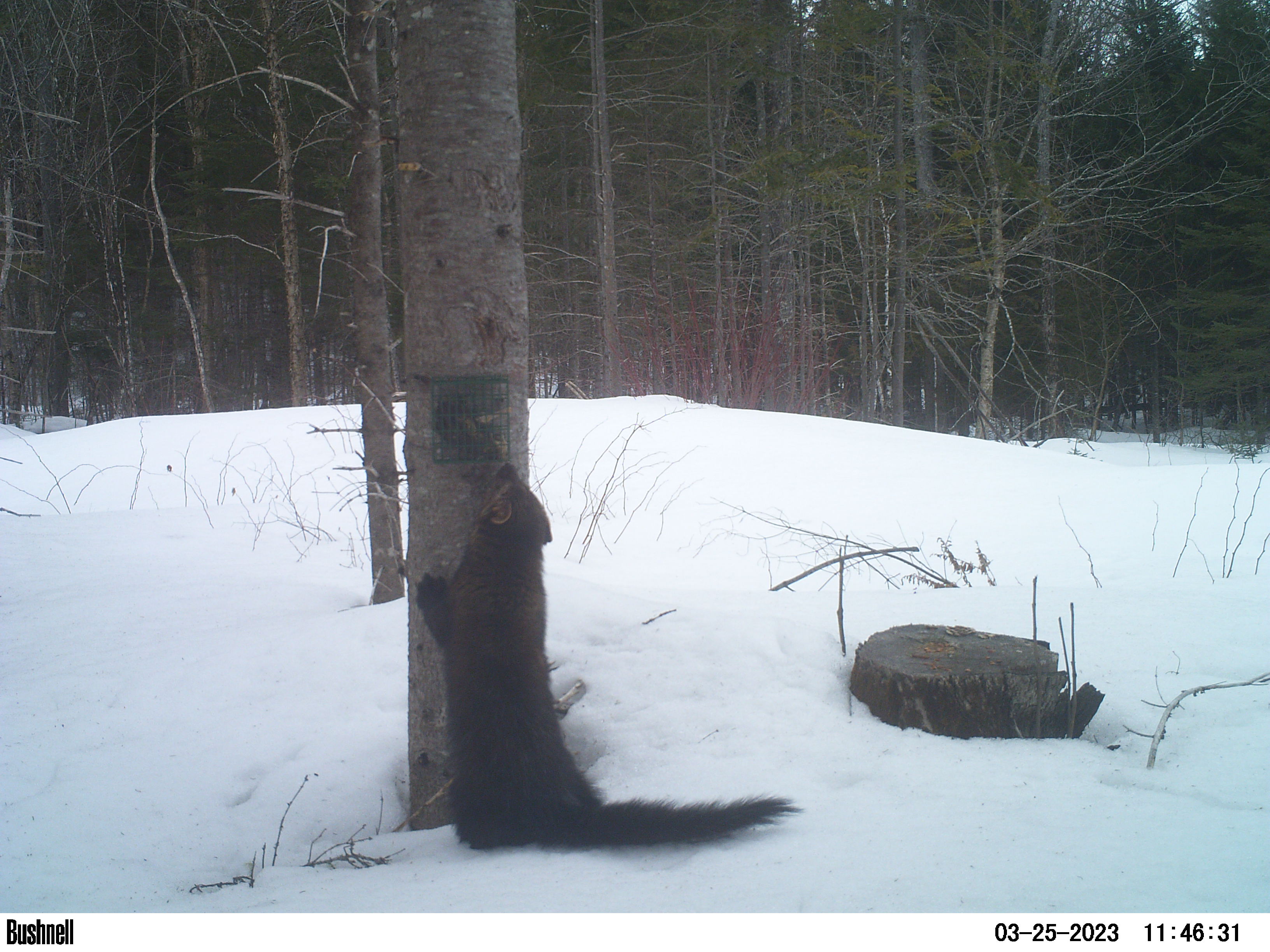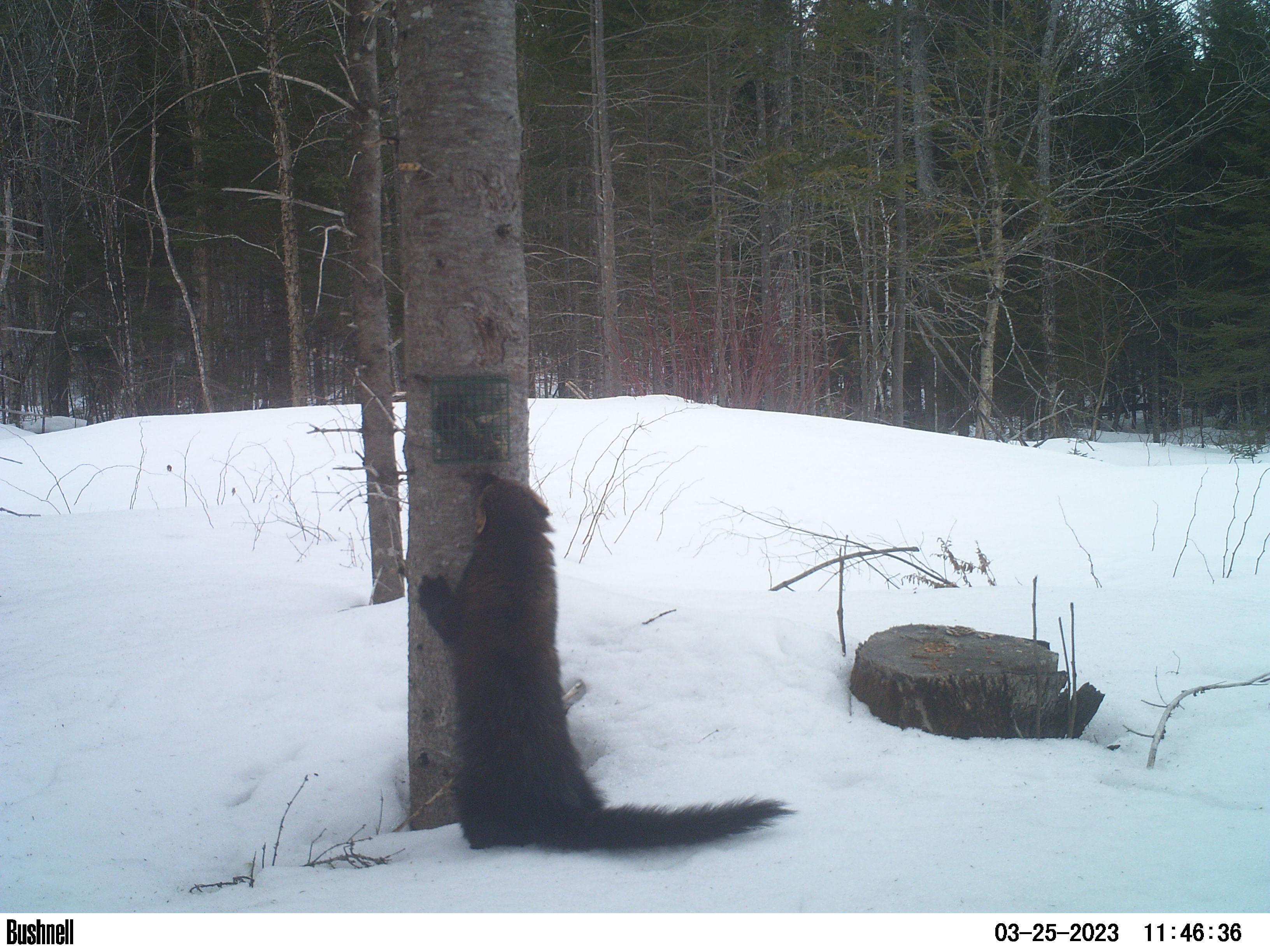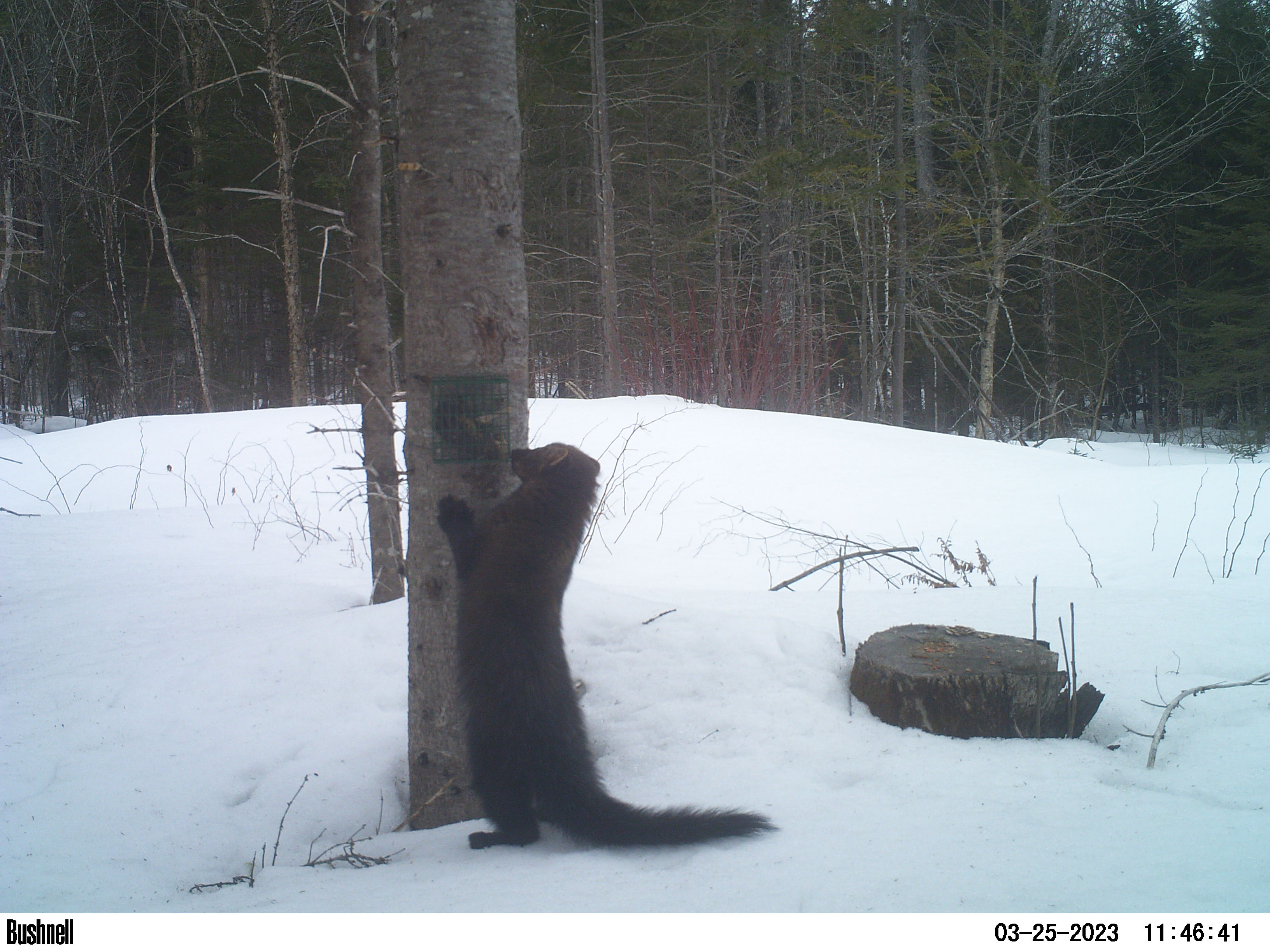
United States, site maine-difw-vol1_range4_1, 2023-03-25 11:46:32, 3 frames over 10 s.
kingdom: Animalia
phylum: Chordata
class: Mammalia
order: Carnivora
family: Mustelidae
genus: Pekania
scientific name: Pekania pennanti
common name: fisher